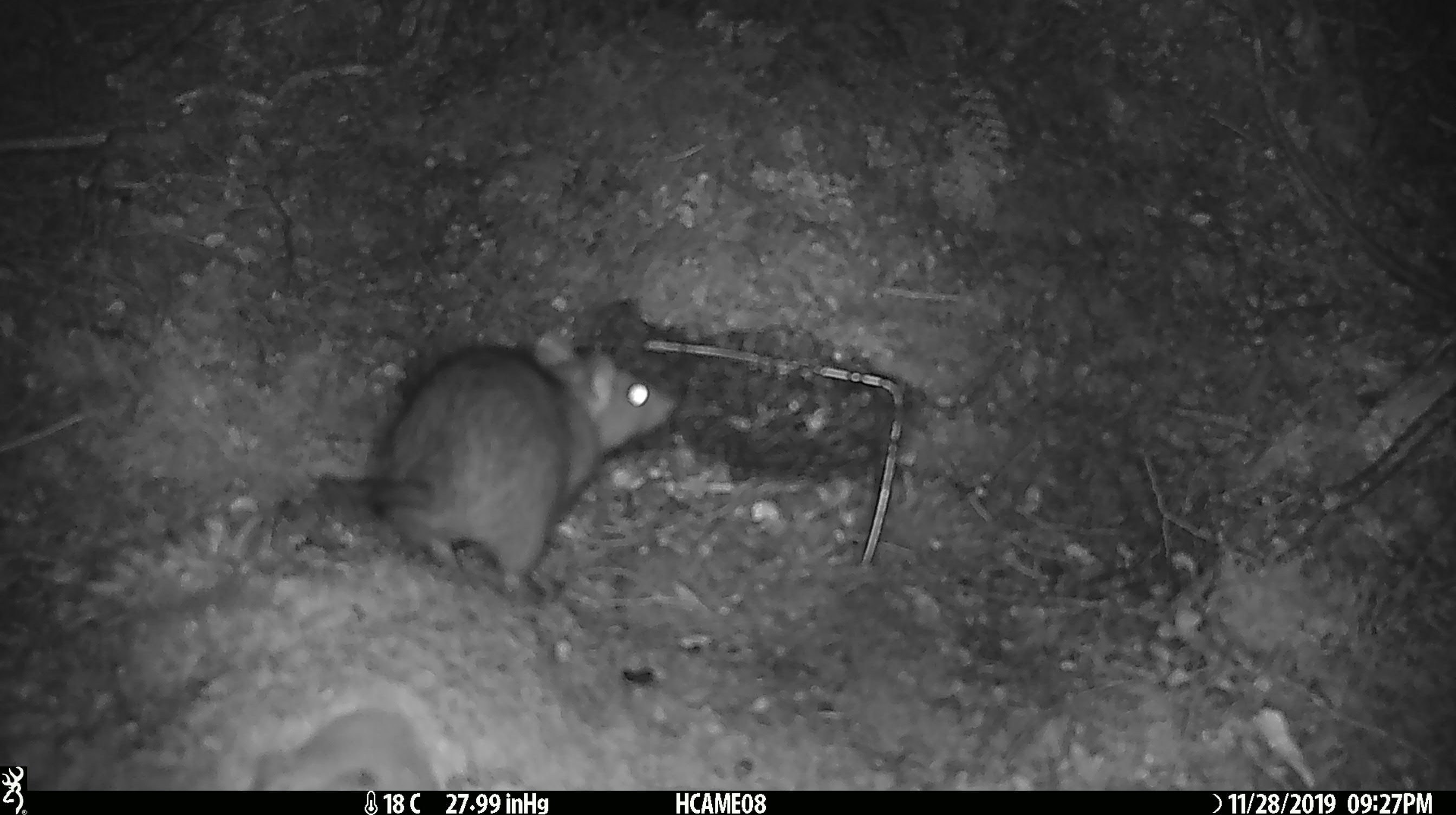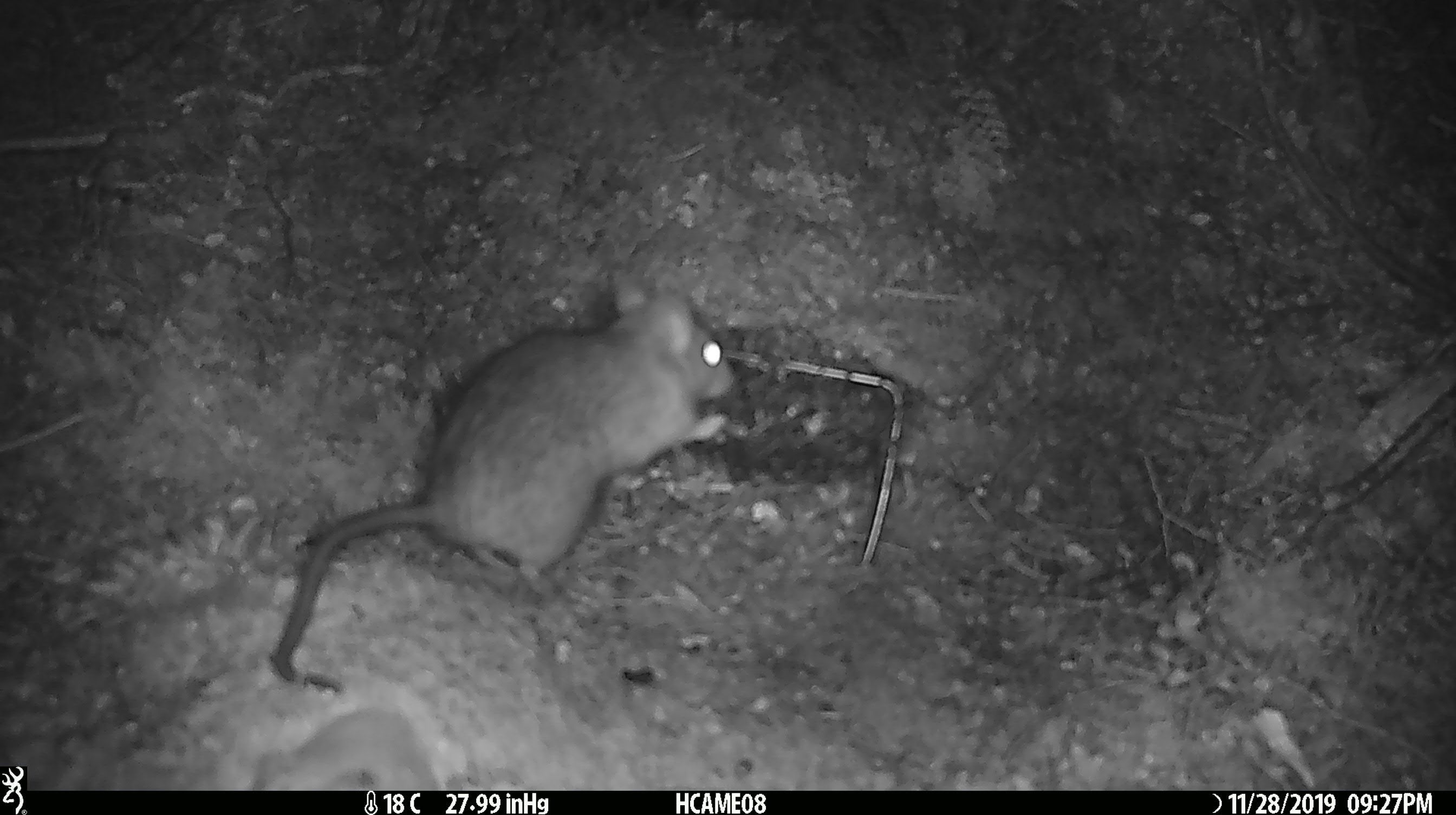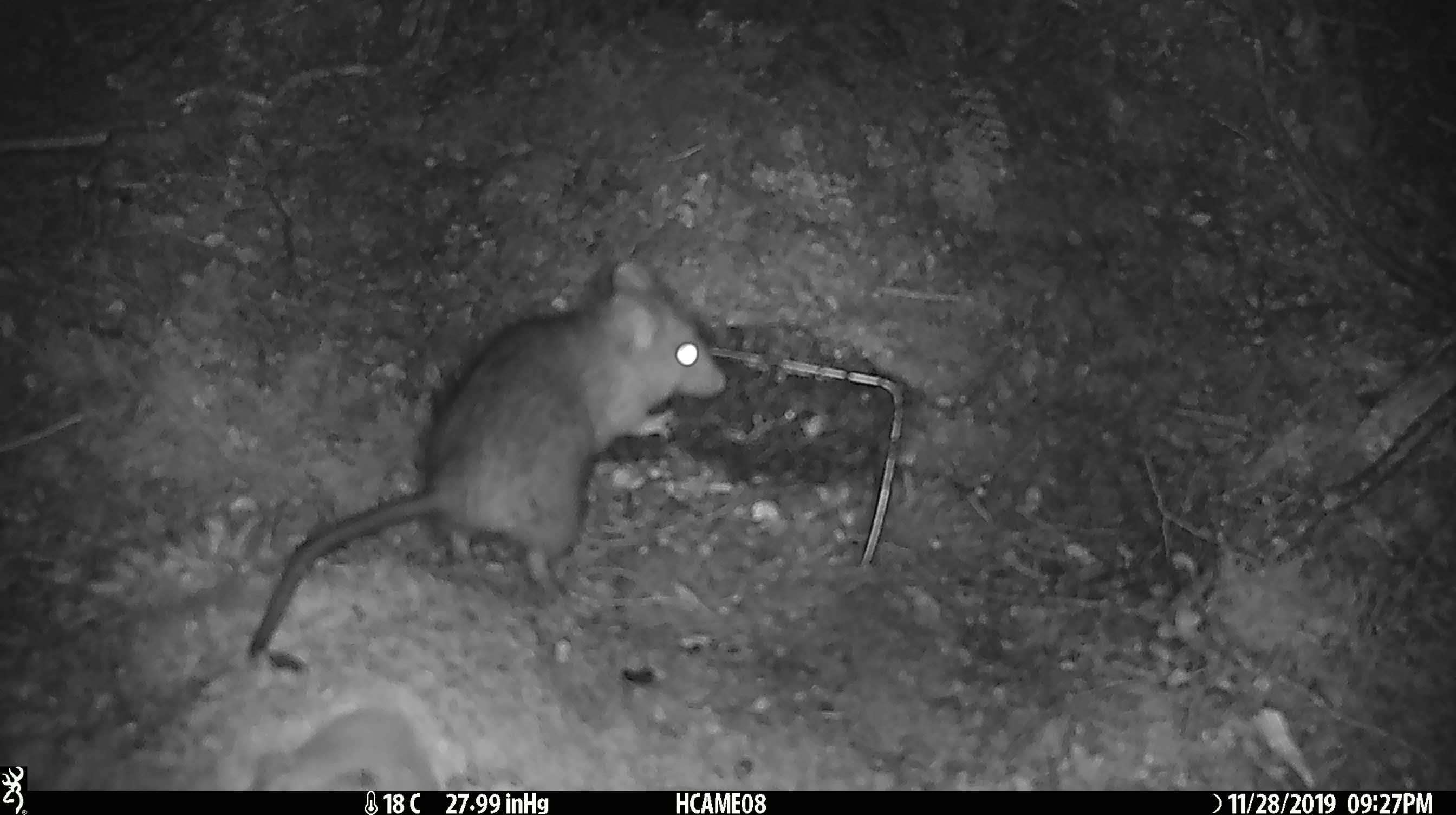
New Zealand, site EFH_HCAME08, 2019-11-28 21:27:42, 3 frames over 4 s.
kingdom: Animalia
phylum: Chordata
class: Mammalia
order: Rodentia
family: Muridae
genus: Rattus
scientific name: Rattus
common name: rat